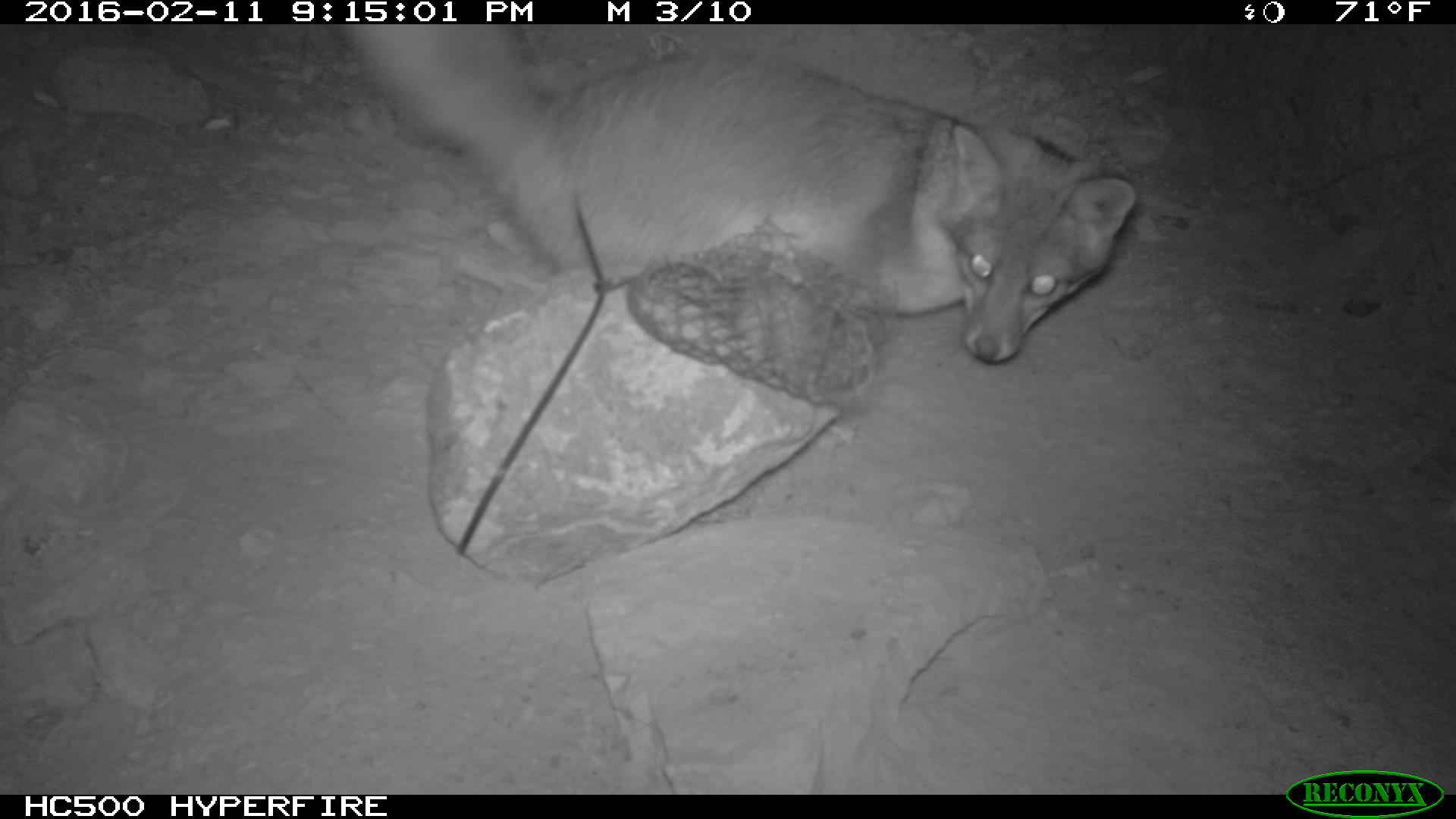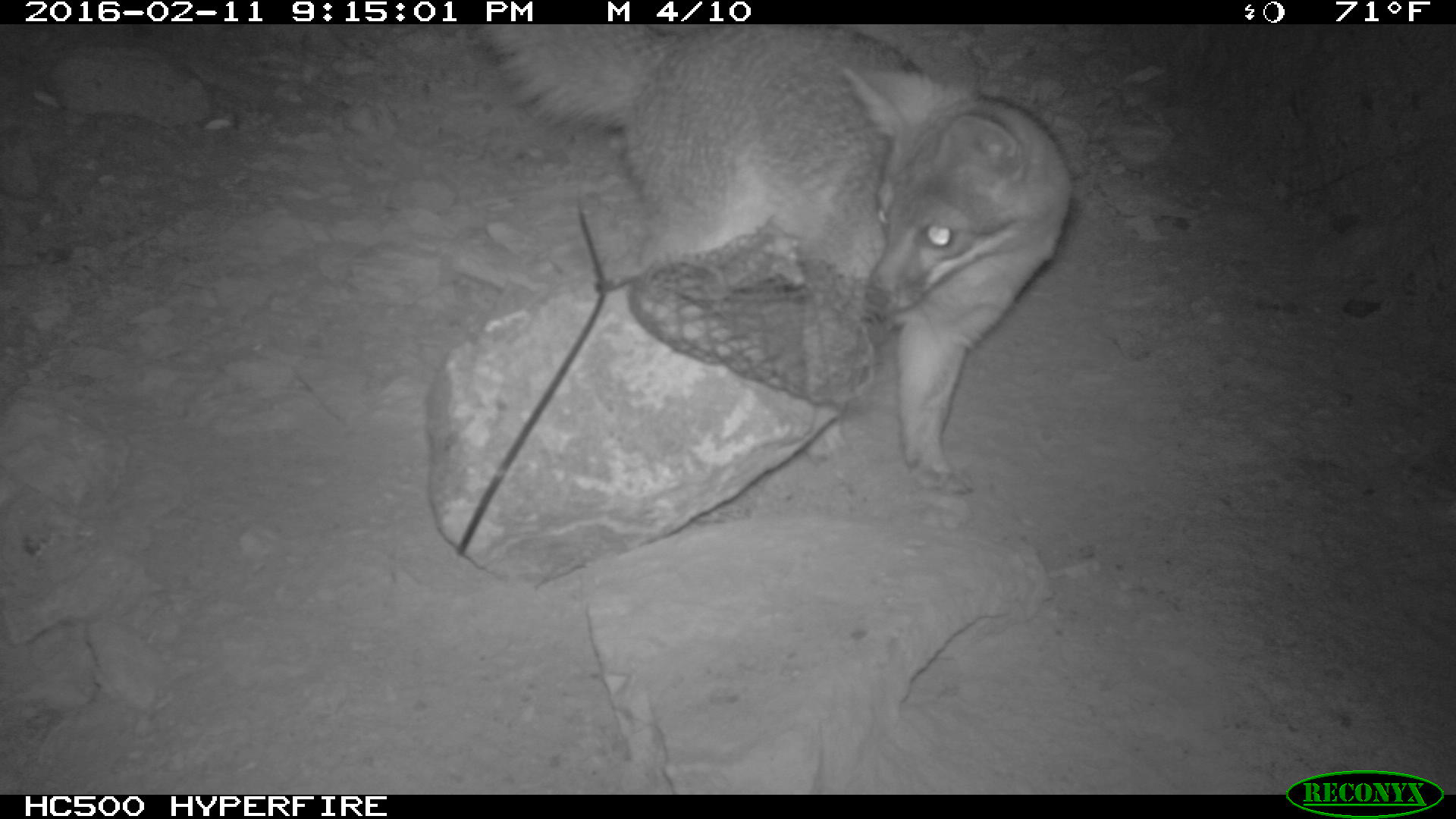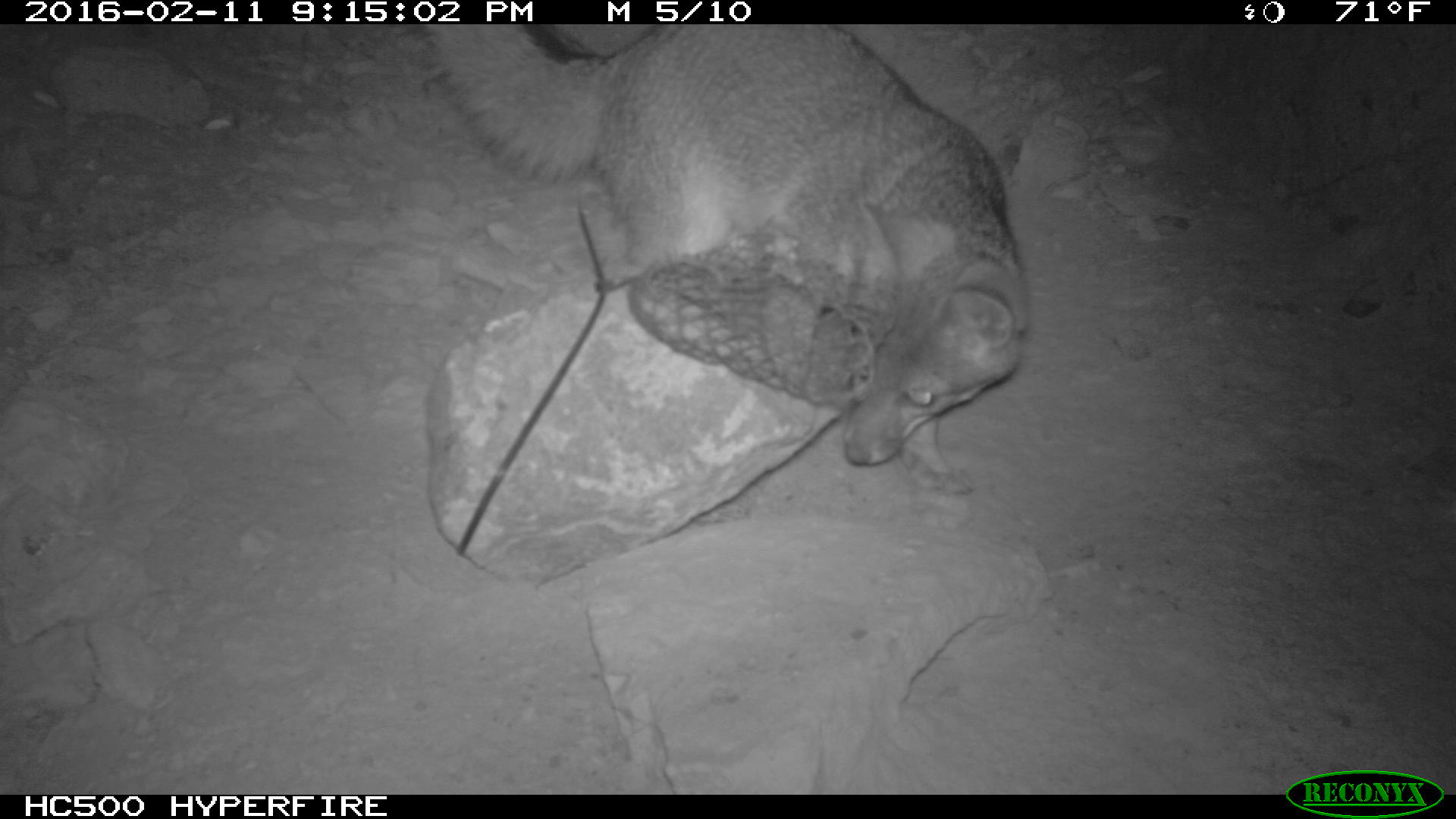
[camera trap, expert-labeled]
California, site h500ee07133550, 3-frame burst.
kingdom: Animalia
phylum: Chordata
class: Mammalia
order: Carnivora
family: Canidae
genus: Urocyon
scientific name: Urocyon littoralis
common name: island fox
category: fox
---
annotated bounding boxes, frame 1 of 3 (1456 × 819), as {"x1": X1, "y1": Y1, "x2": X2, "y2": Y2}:
fox: {"x1": 339, "y1": 24, "x2": 1136, "y2": 362}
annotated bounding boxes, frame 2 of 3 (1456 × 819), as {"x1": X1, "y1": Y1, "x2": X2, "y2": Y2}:
fox: {"x1": 478, "y1": 24, "x2": 1073, "y2": 495}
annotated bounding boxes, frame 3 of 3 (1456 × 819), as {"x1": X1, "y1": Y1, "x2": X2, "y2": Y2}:
fox: {"x1": 425, "y1": 24, "x2": 1027, "y2": 495}